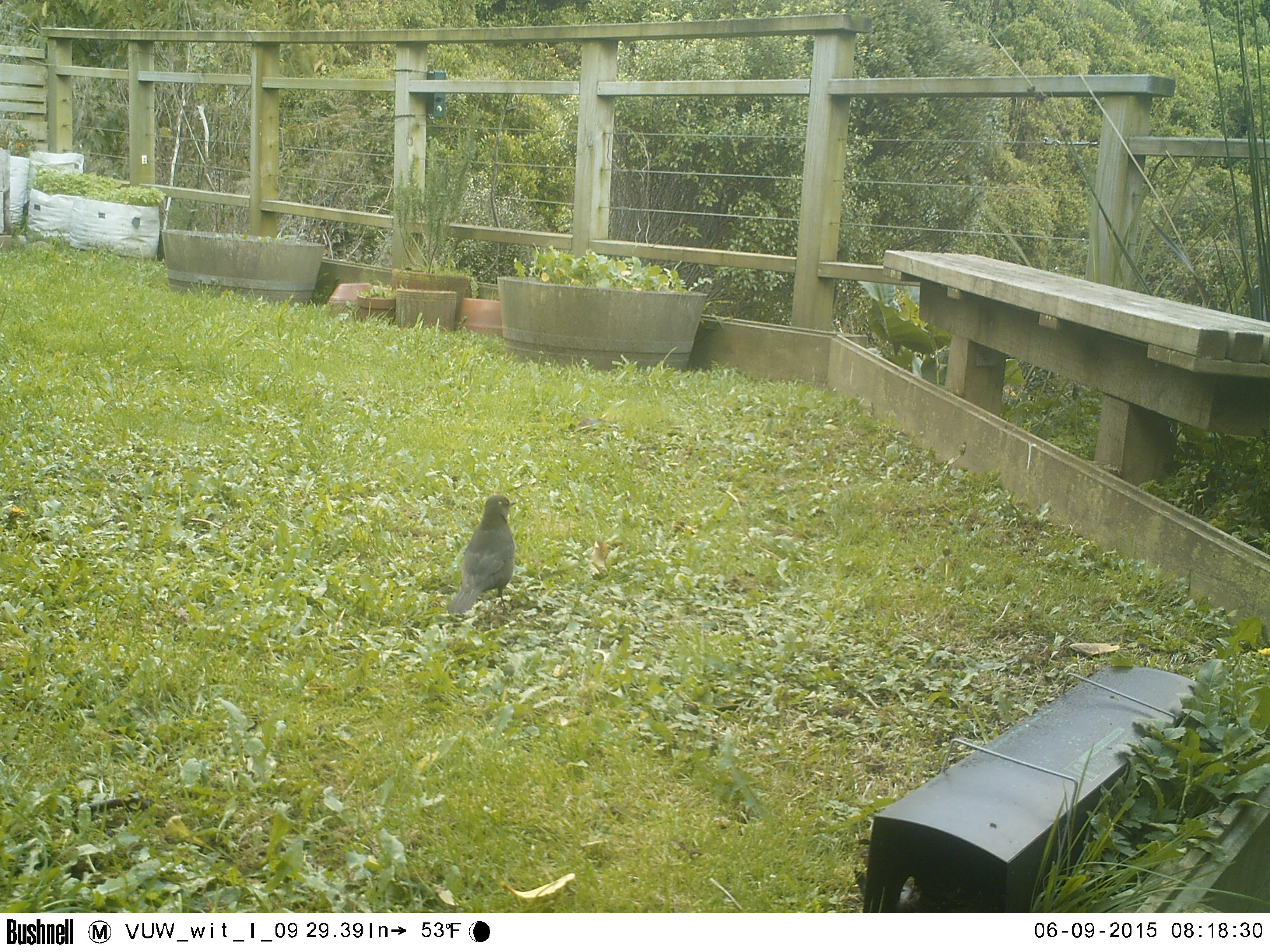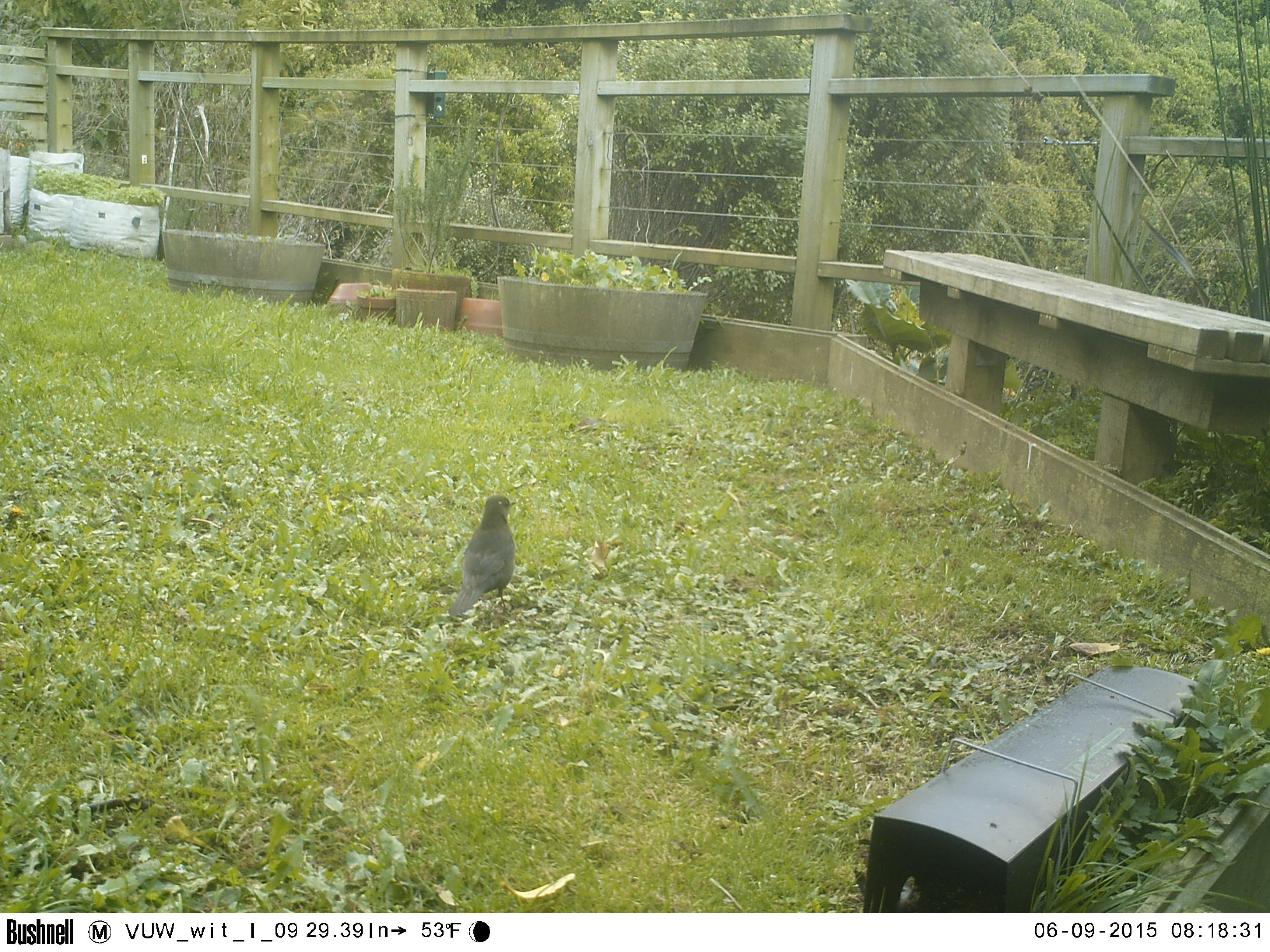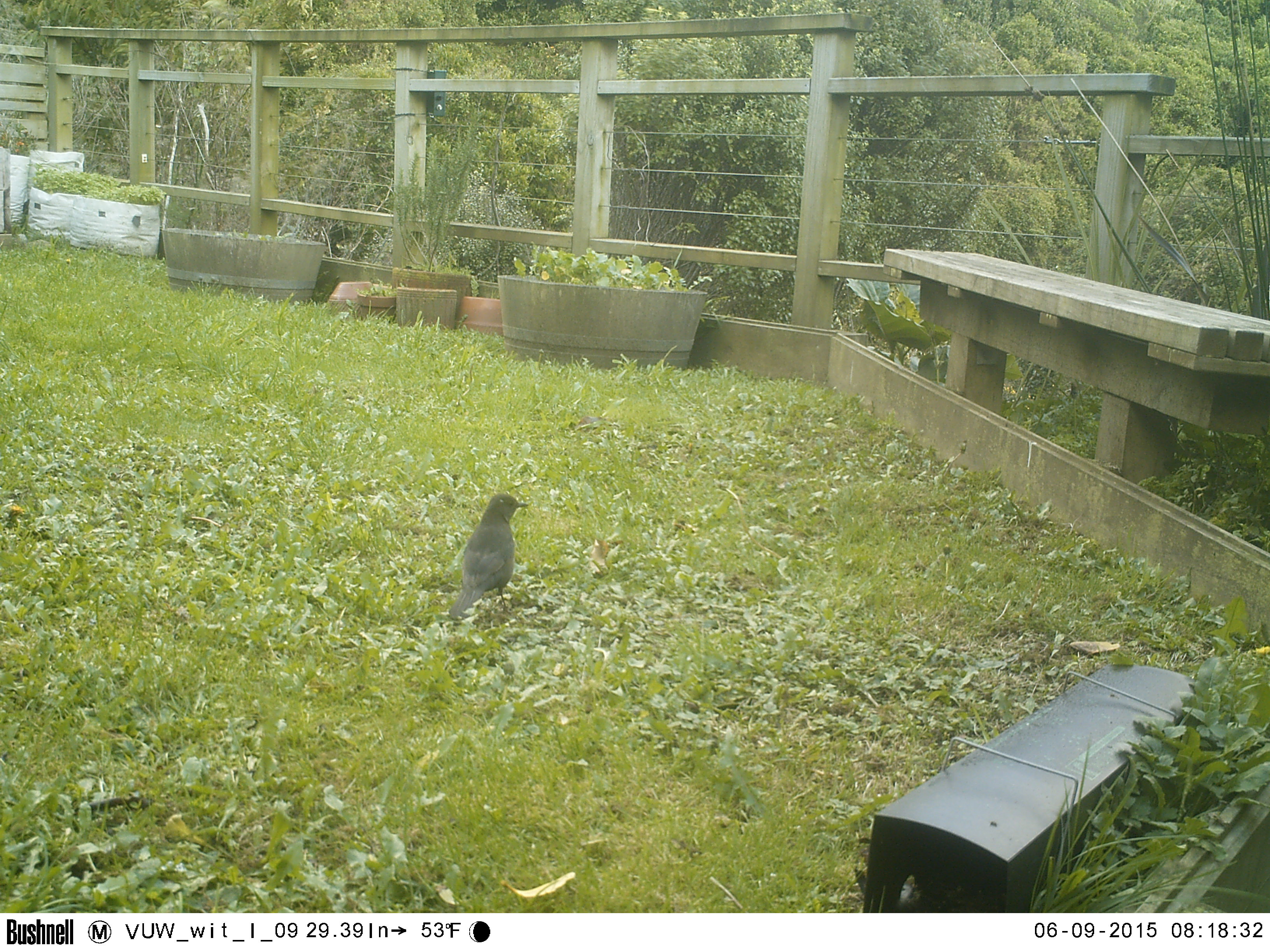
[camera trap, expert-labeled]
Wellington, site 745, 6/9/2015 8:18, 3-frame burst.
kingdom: Animalia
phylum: Chordata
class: Aves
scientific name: Aves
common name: bird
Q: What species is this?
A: Bird (Aves).